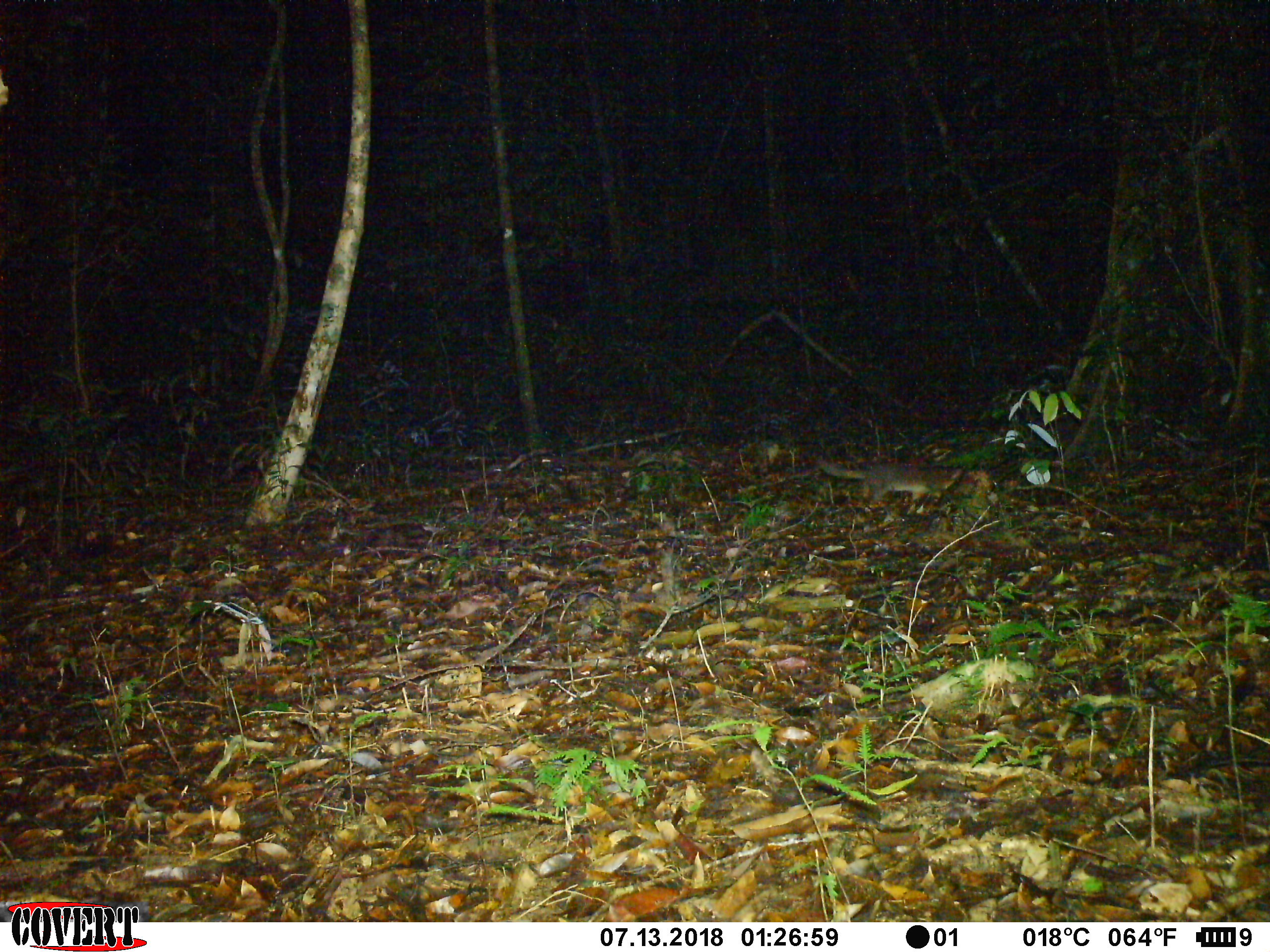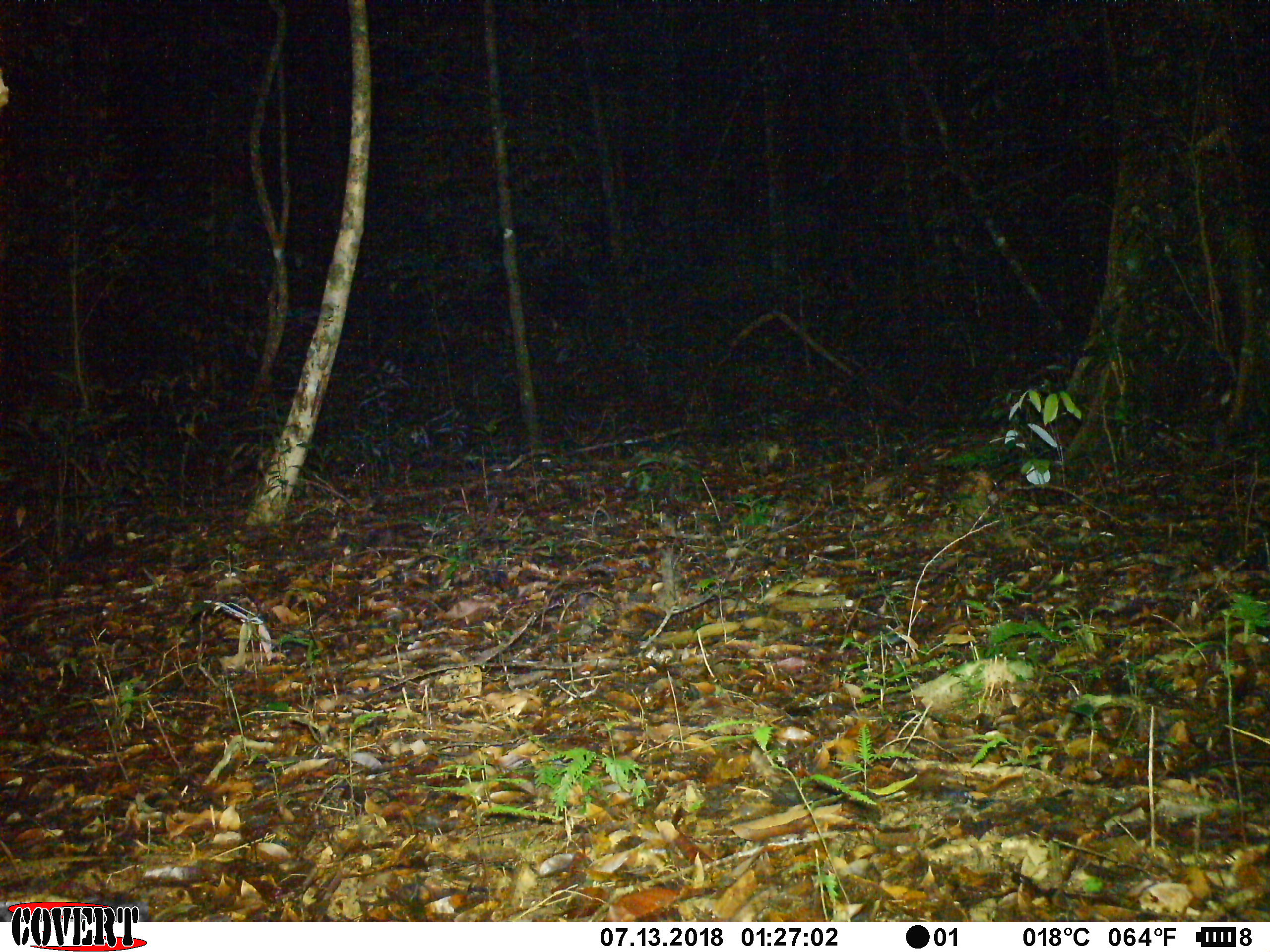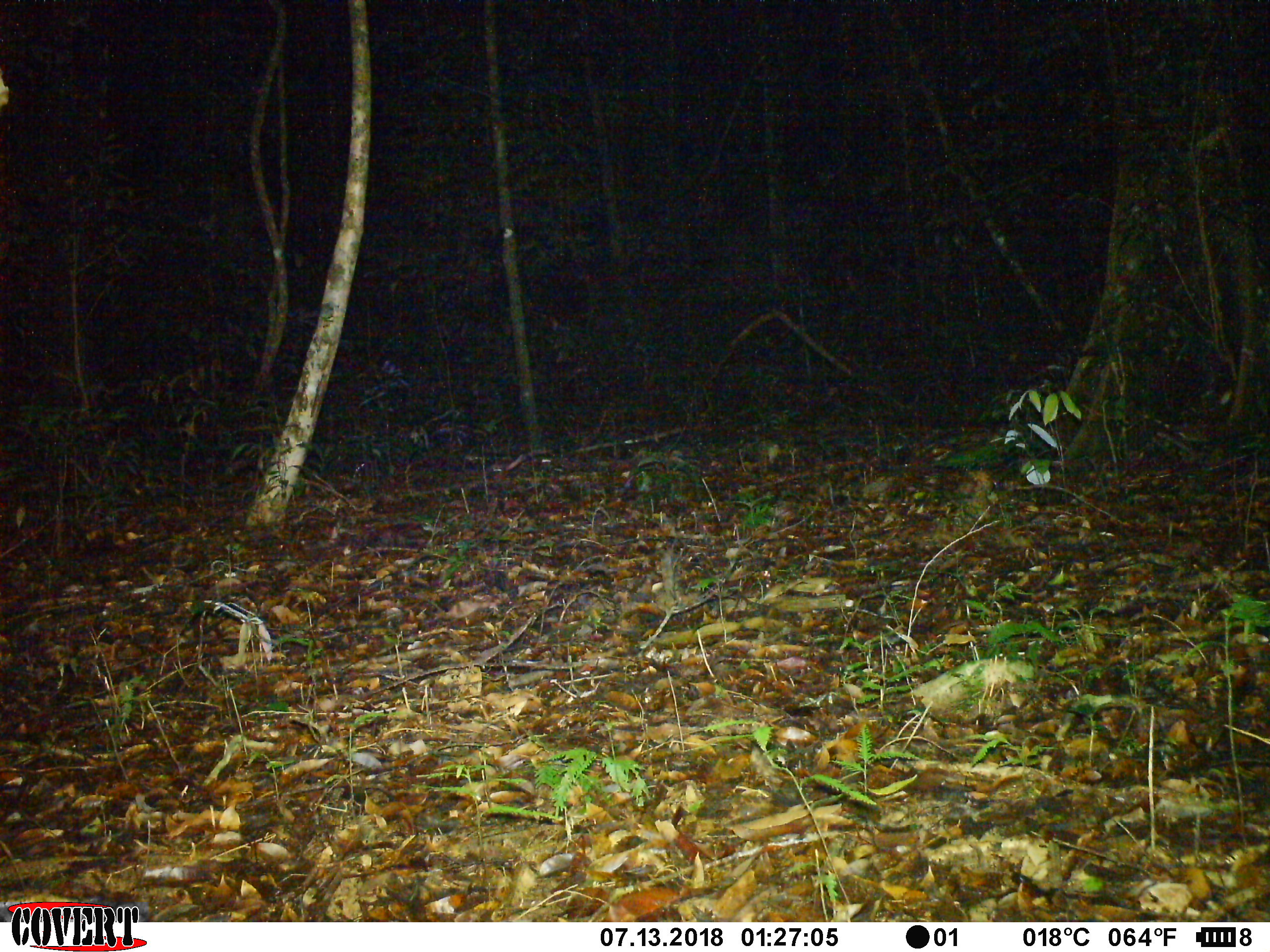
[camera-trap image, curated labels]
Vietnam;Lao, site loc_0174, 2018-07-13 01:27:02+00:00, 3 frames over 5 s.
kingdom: Animalia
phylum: Chordata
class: Mammalia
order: Carnivora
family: Mustelidae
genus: Melogale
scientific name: Melogale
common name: ferret badger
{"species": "ferret badger (Melogale)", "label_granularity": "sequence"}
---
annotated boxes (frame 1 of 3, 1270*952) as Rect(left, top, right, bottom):
ferret badger: Rect(815, 456, 964, 507)